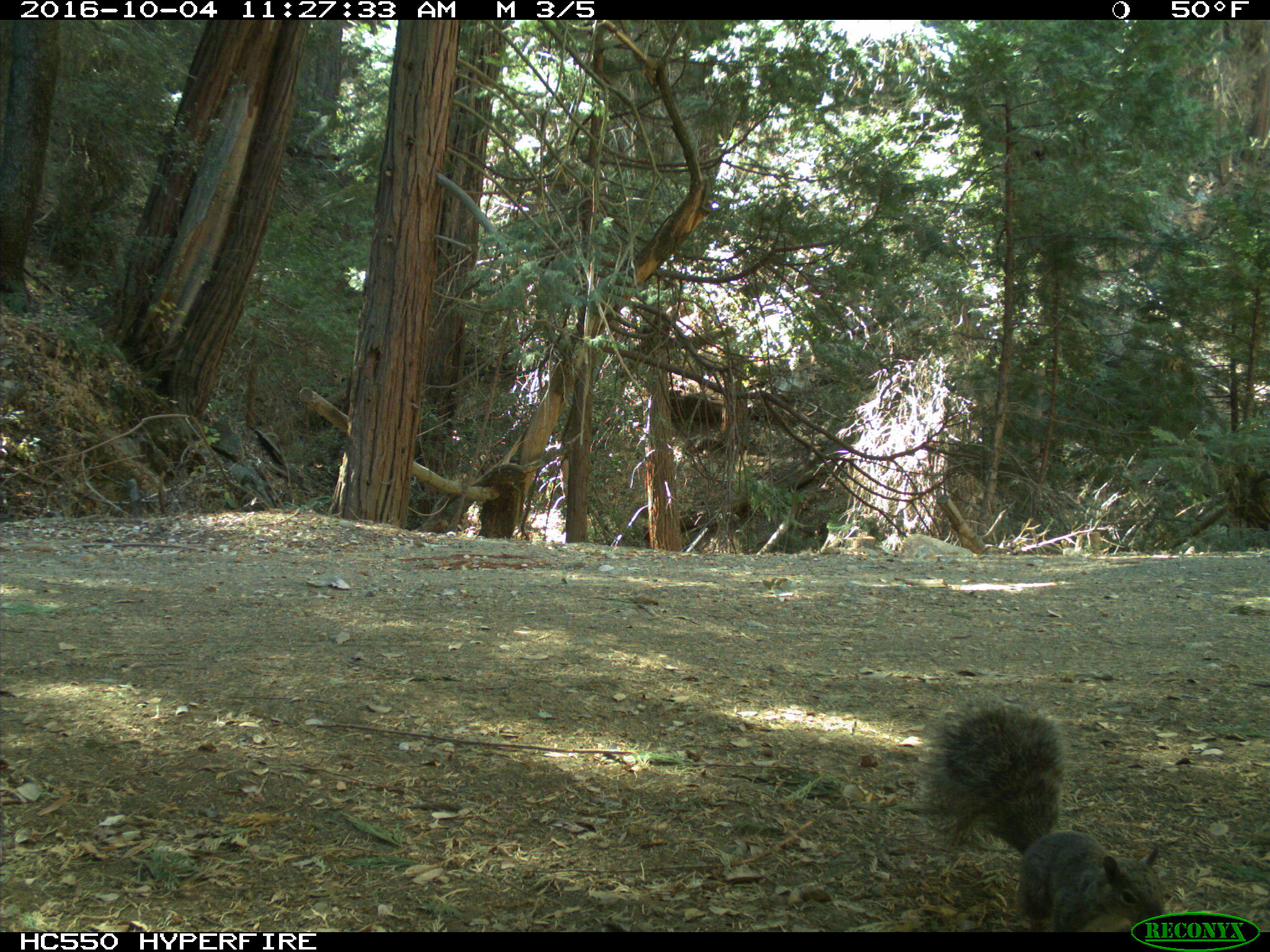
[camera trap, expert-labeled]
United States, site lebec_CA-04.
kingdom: Animalia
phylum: Chordata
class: Mammalia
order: Rodentia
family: Sciuridae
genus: Sciurus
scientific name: Sciurus carolinensis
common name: eastern gray squirrel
Sciurus carolinensis (eastern gray squirrel).